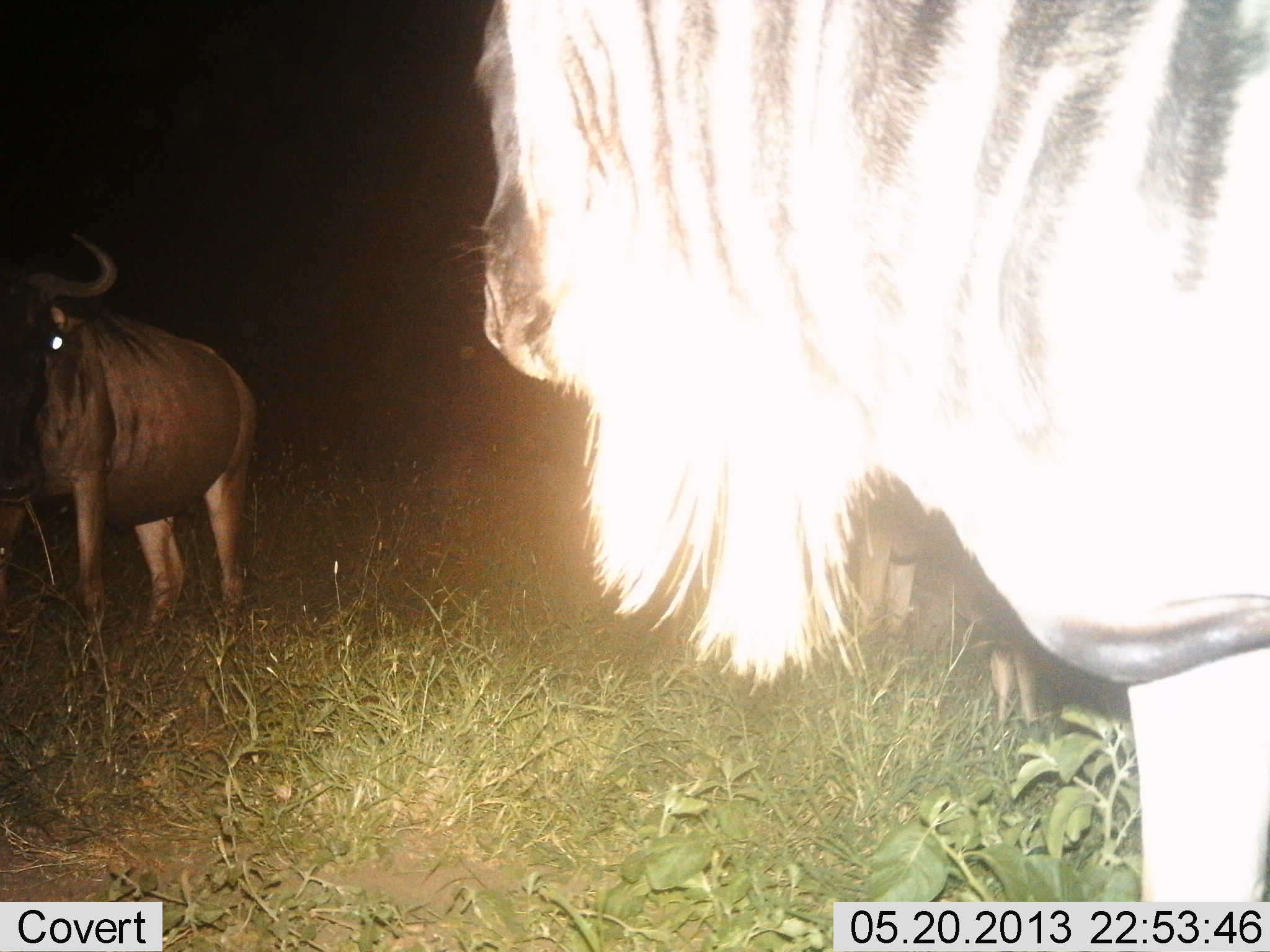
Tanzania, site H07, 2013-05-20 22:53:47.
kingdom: Animalia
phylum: Chordata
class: Mammalia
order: Artiodactyla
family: Bovidae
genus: Connochaetes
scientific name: Connochaetes taurinus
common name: blue wildebeest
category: wildebeest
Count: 2.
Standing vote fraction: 90%.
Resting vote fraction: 0%.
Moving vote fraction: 10%.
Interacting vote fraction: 0%.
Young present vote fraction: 0%.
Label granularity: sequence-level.